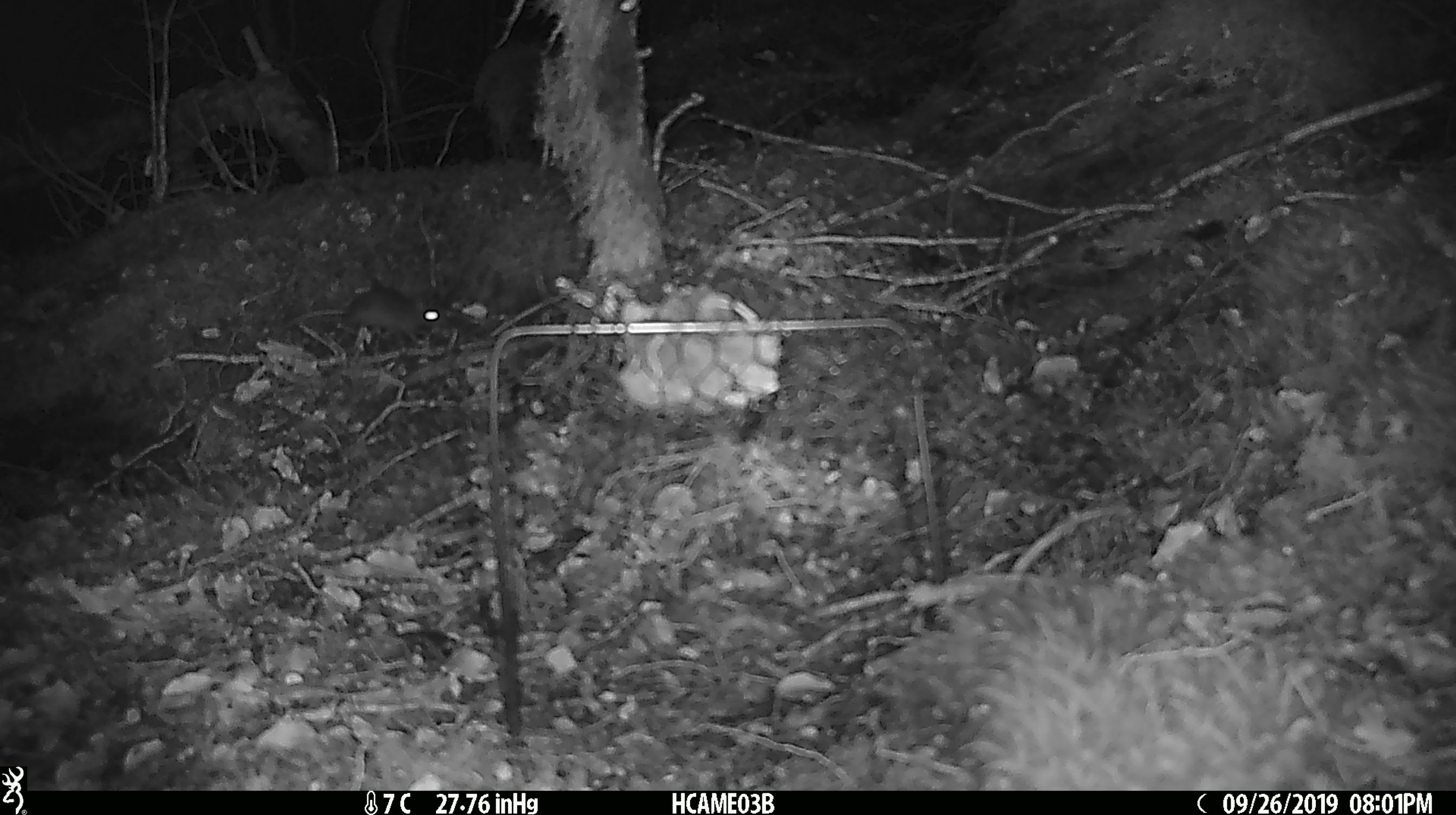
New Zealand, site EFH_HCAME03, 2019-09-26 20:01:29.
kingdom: Animalia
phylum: Chordata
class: Mammalia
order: Rodentia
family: Muridae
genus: Mus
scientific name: Mus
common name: mouse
Mouse (Mus).